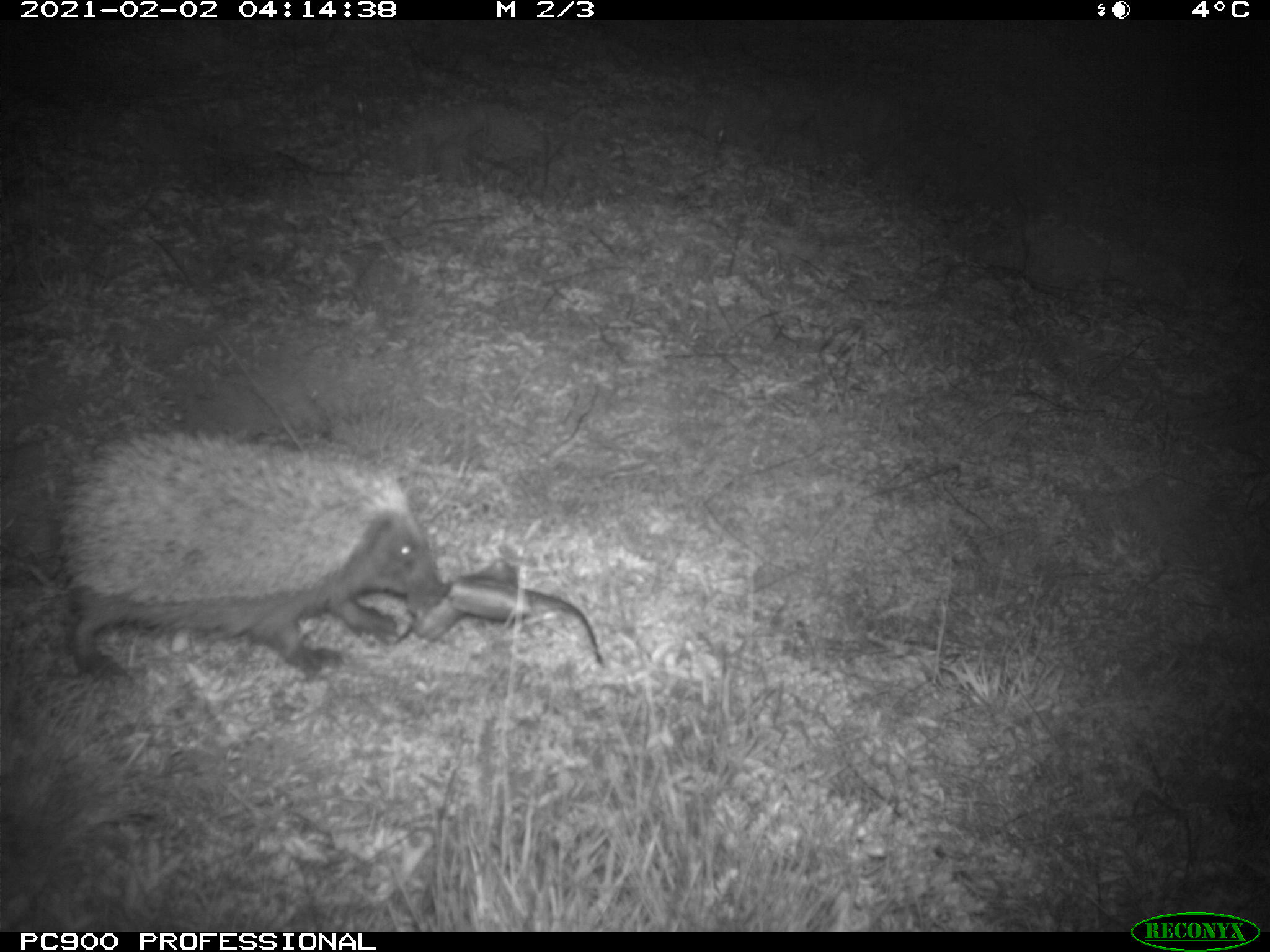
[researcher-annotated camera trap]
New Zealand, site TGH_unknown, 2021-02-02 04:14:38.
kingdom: Animalia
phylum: Chordata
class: Mammalia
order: Eulipotyphla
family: Erinaceidae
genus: Erinaceus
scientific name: Erinaceus europaeus europaeus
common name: european hedgehog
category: hedgehog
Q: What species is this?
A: Hedgehog (european hedgehog) (Erinaceus europaeus europaeus).